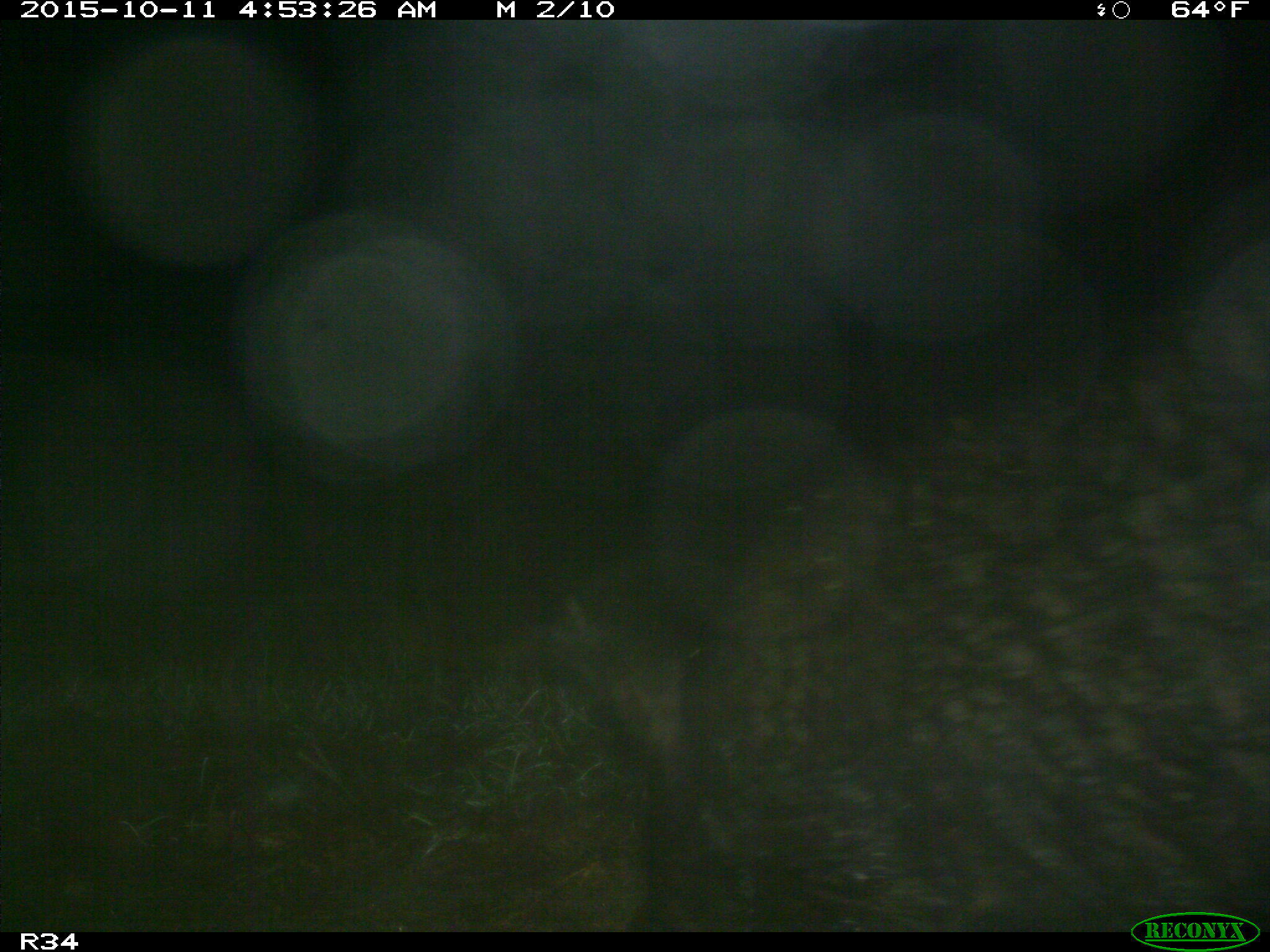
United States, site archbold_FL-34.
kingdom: Animalia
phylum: Chordata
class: Mammalia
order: Artiodactyla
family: Suidae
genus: Sus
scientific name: Sus scrofa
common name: wild boar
Sus scrofa (wild boar).